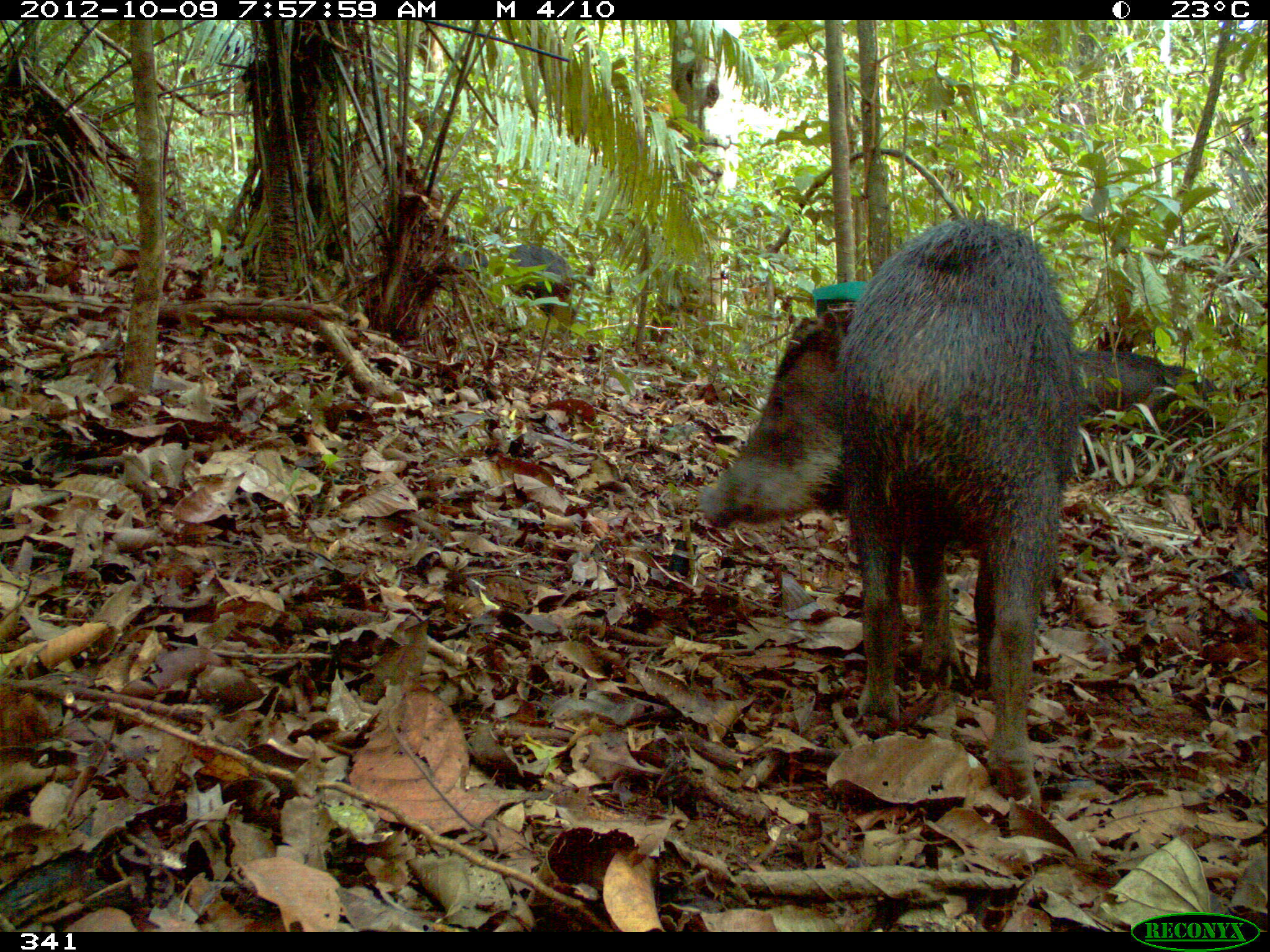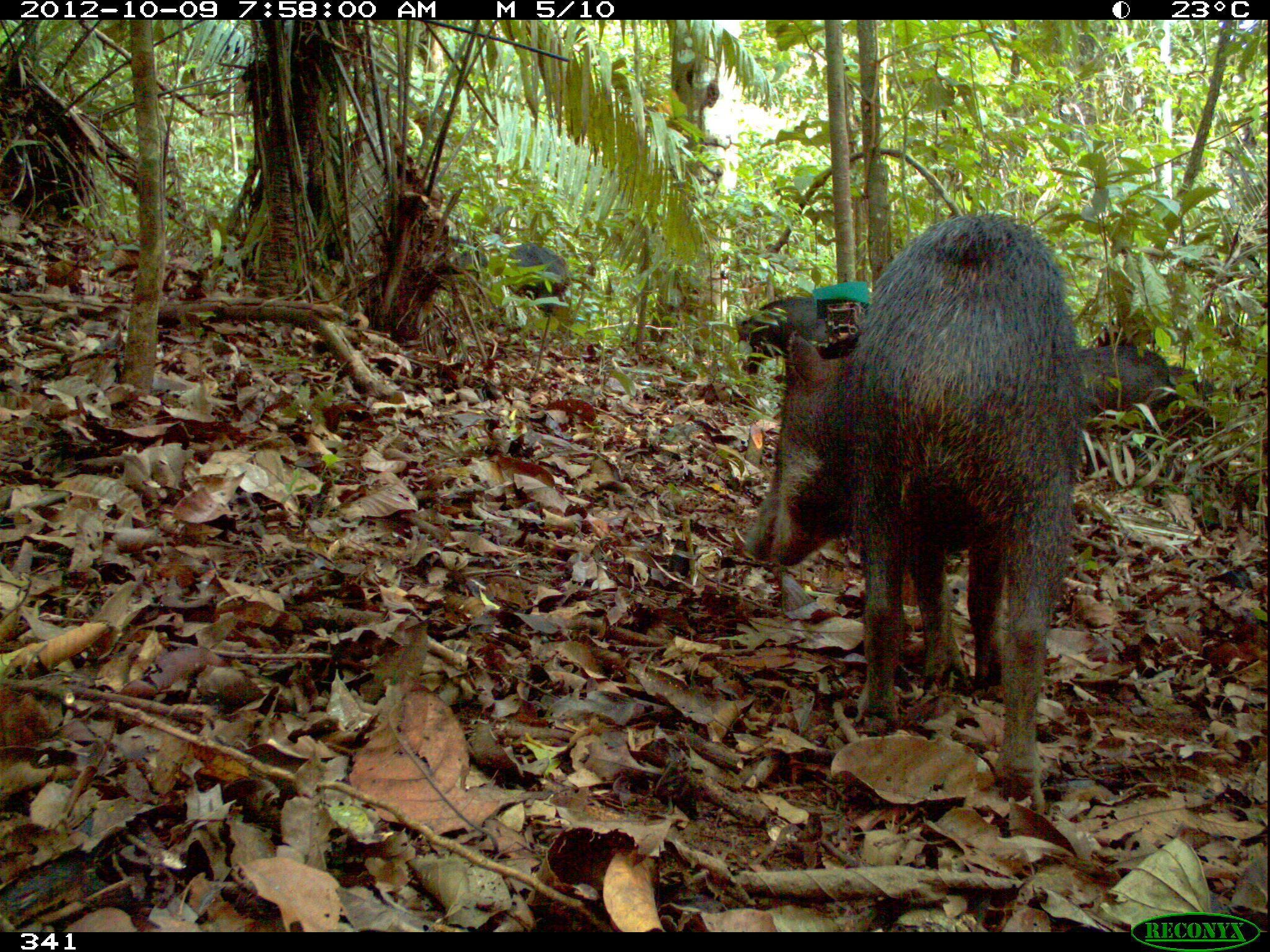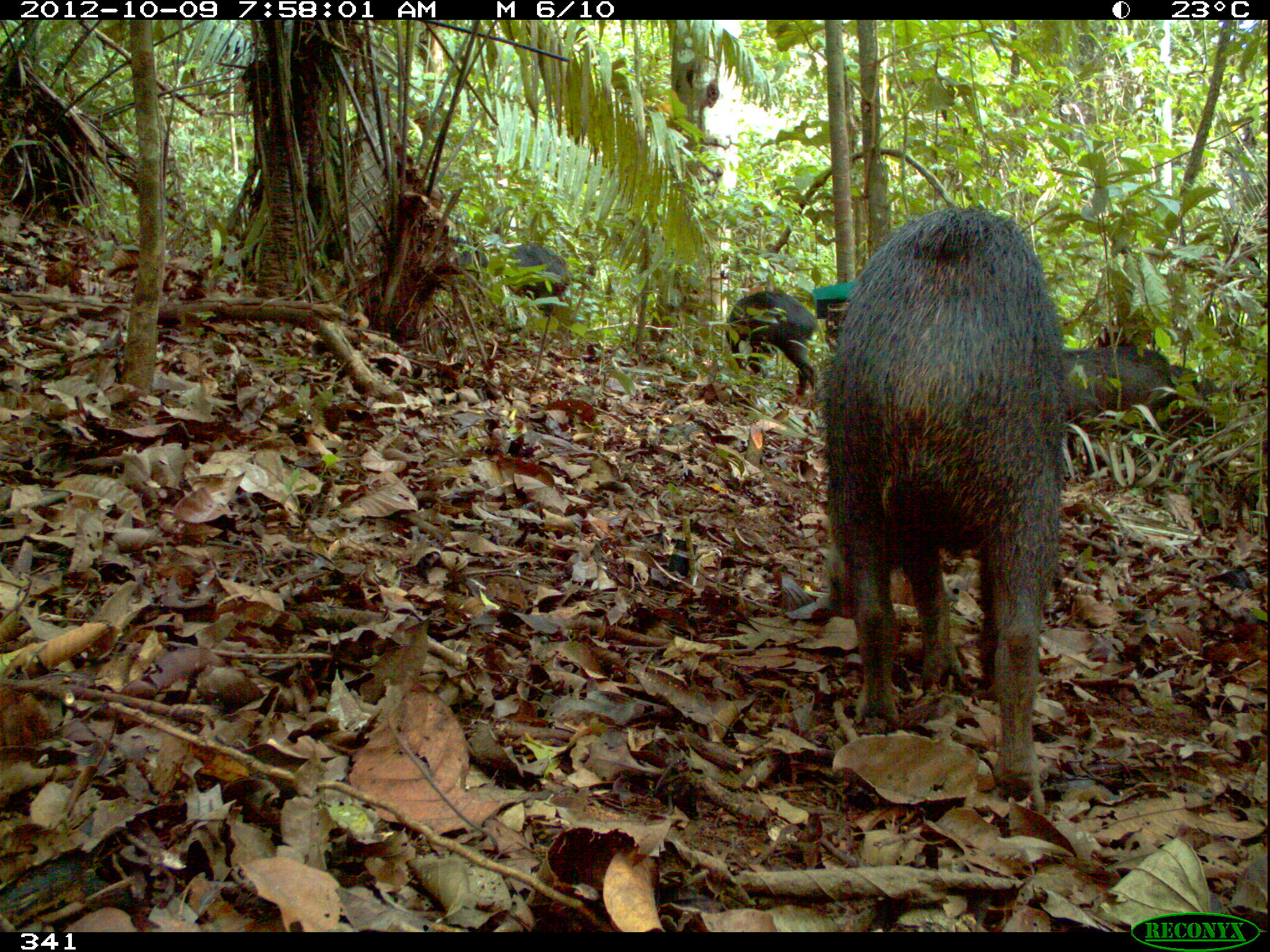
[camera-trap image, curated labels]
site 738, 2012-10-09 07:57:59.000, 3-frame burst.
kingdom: Animalia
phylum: Chordata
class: Mammalia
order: Artiodactyla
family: Tayassuidae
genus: Tayassu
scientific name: Tayassu pecari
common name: white-lipped peccary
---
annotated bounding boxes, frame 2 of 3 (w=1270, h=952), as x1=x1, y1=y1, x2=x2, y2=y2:
tayassu pecari: x1=742, y1=210, x2=1083, y2=809; x1=1083, y1=340, x2=1216, y2=420; x1=450, y1=236, x2=571, y2=316; x1=732, y1=292, x2=823, y2=376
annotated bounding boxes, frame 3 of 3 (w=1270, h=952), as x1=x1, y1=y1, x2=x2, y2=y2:
tayassu pecari: x1=817, y1=202, x2=1068, y2=806; x1=1064, y1=339, x2=1237, y2=441; x1=722, y1=289, x2=821, y2=399; x1=490, y1=242, x2=571, y2=312; x1=434, y1=230, x2=490, y2=282